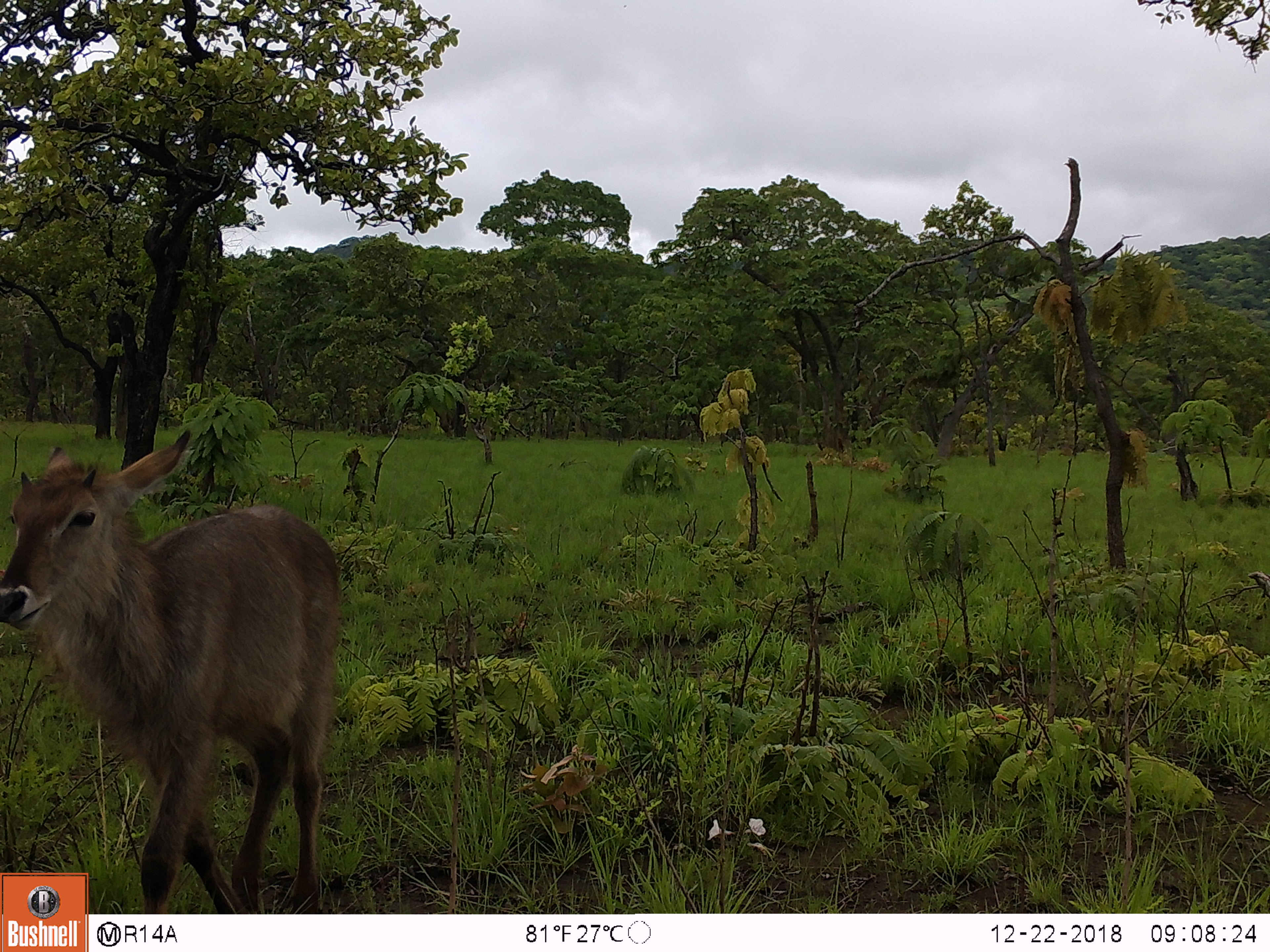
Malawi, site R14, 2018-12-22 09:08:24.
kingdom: Animalia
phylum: Chordata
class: Mammalia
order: Artiodactyla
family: Bovidae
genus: Kobus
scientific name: Kobus ellipsiprymnus ellipsiprymnus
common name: common waterbuck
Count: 1.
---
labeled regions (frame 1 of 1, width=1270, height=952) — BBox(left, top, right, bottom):
common waterbuck: BBox(0, 415, 346, 866)